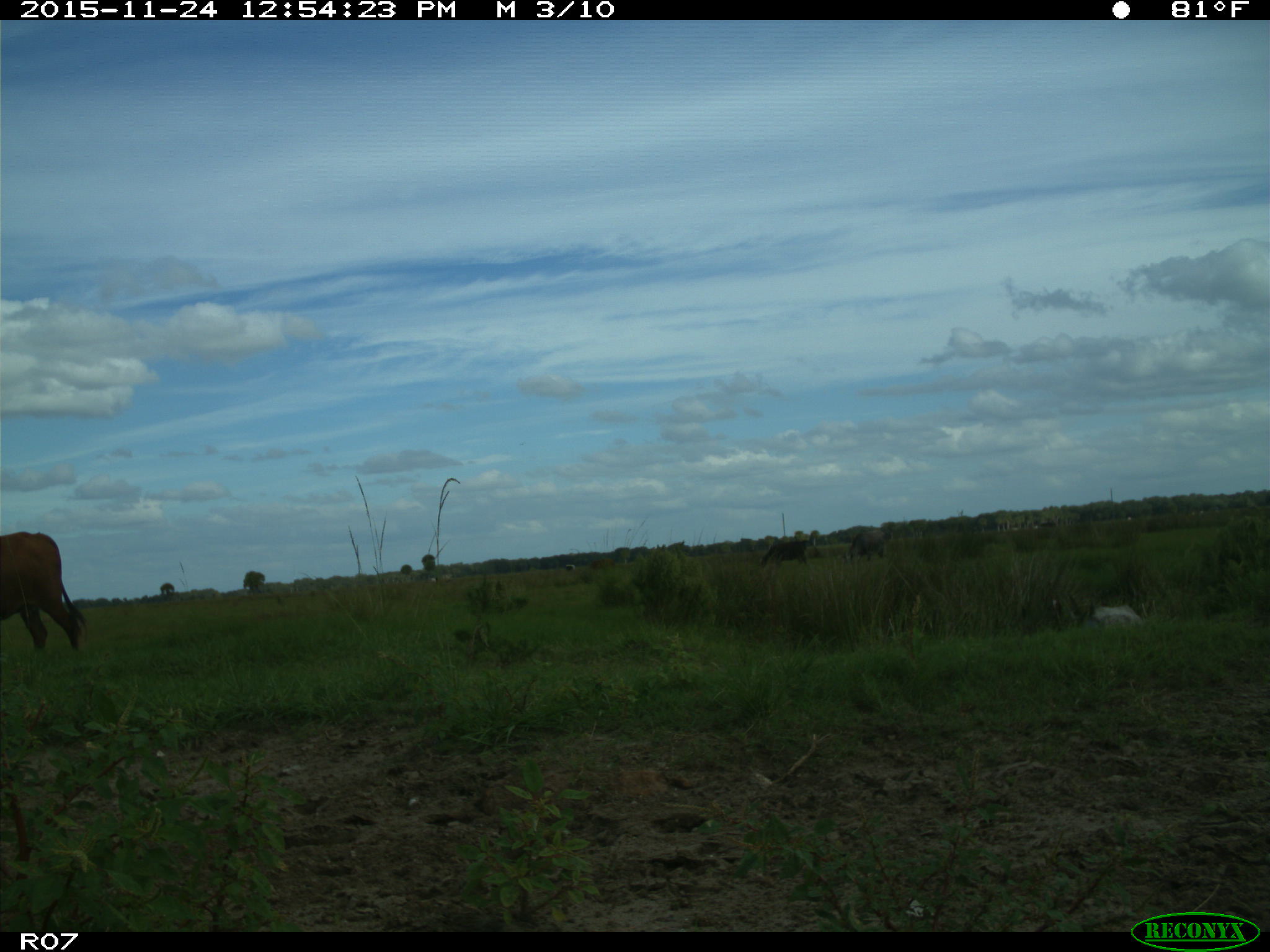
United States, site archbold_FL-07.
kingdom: Animalia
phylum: Chordata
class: Mammalia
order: Artiodactyla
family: Bovidae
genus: Bos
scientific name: Bos taurus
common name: domestic cow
Bos taurus (domestic cow).